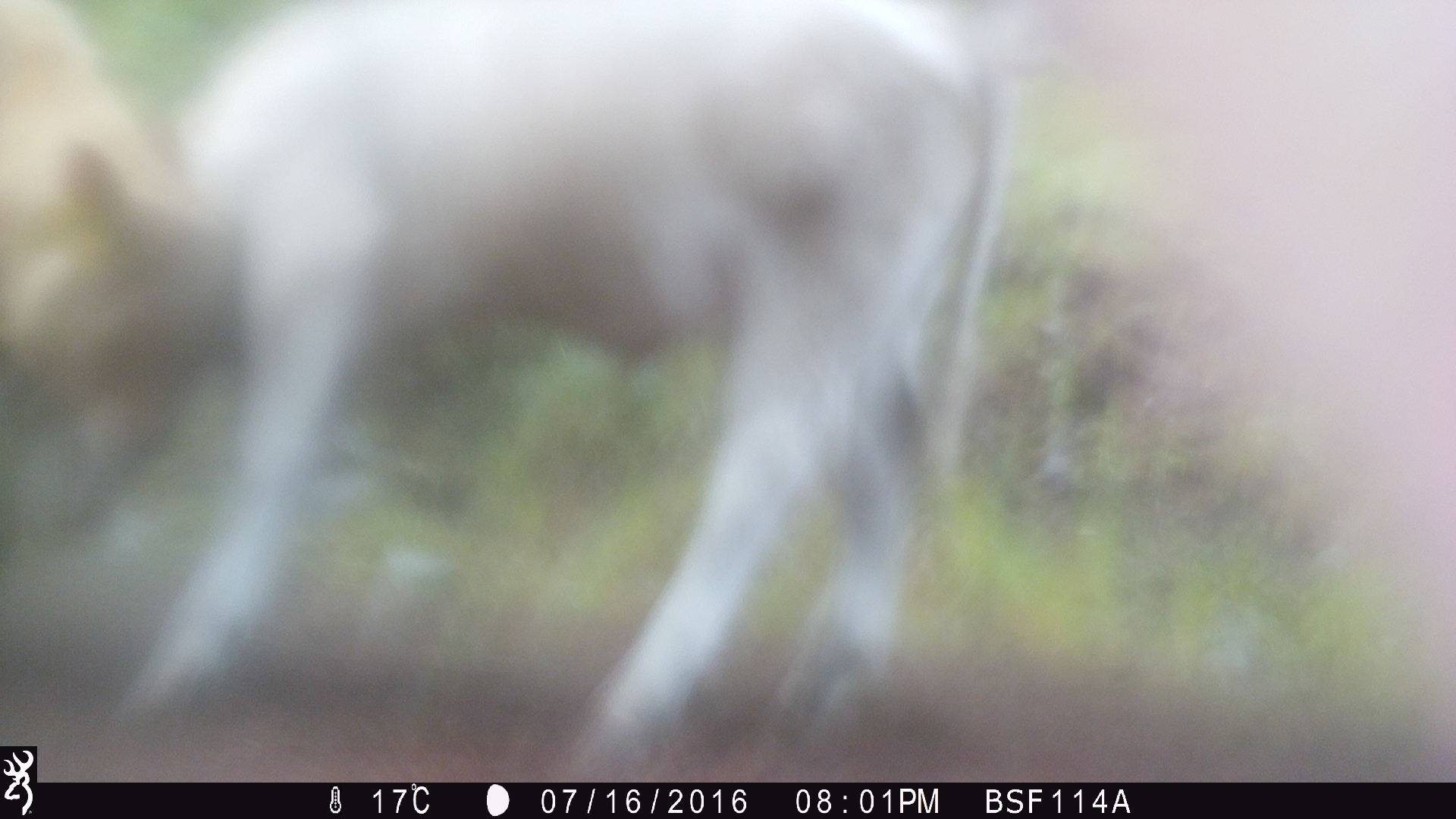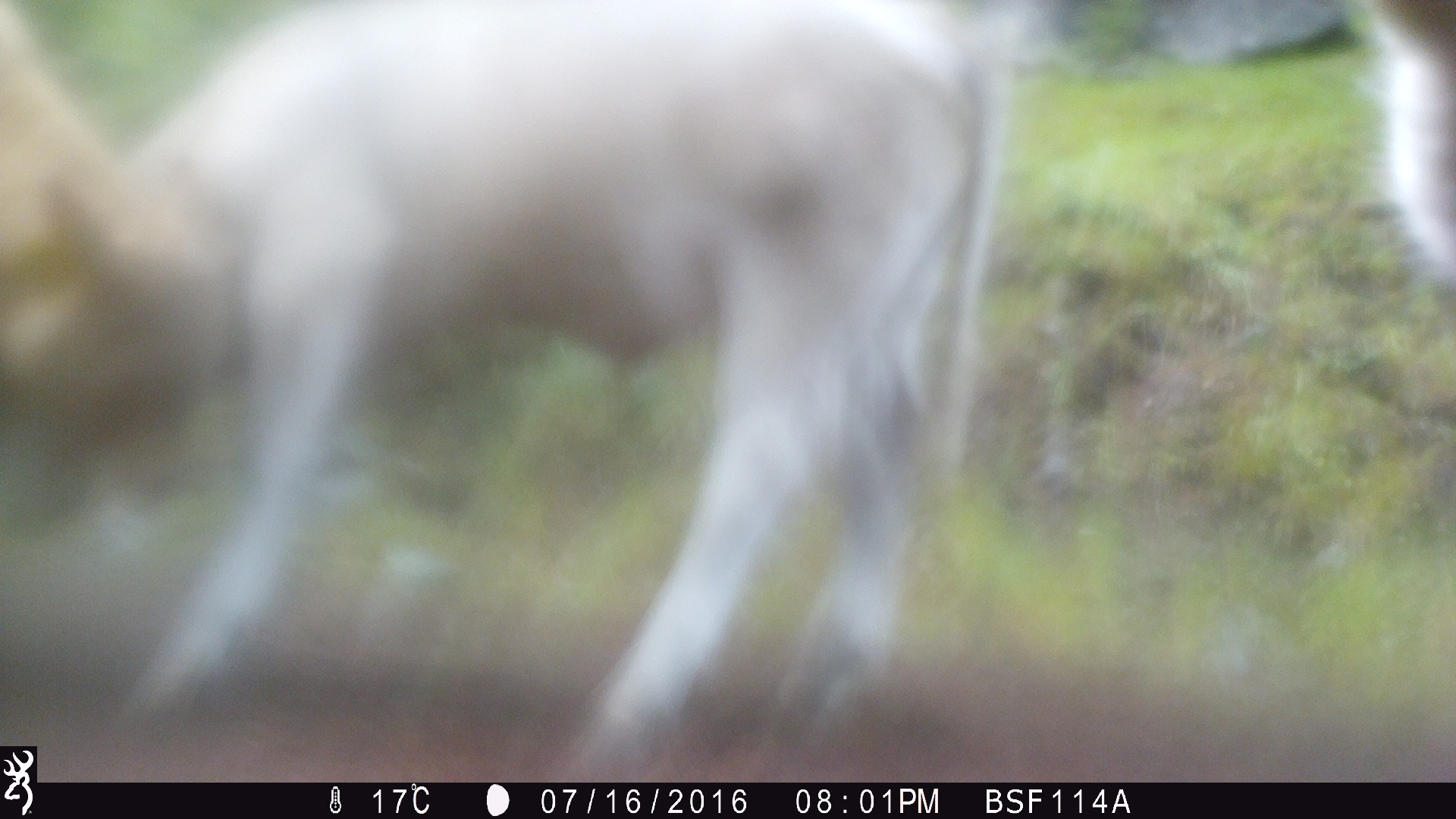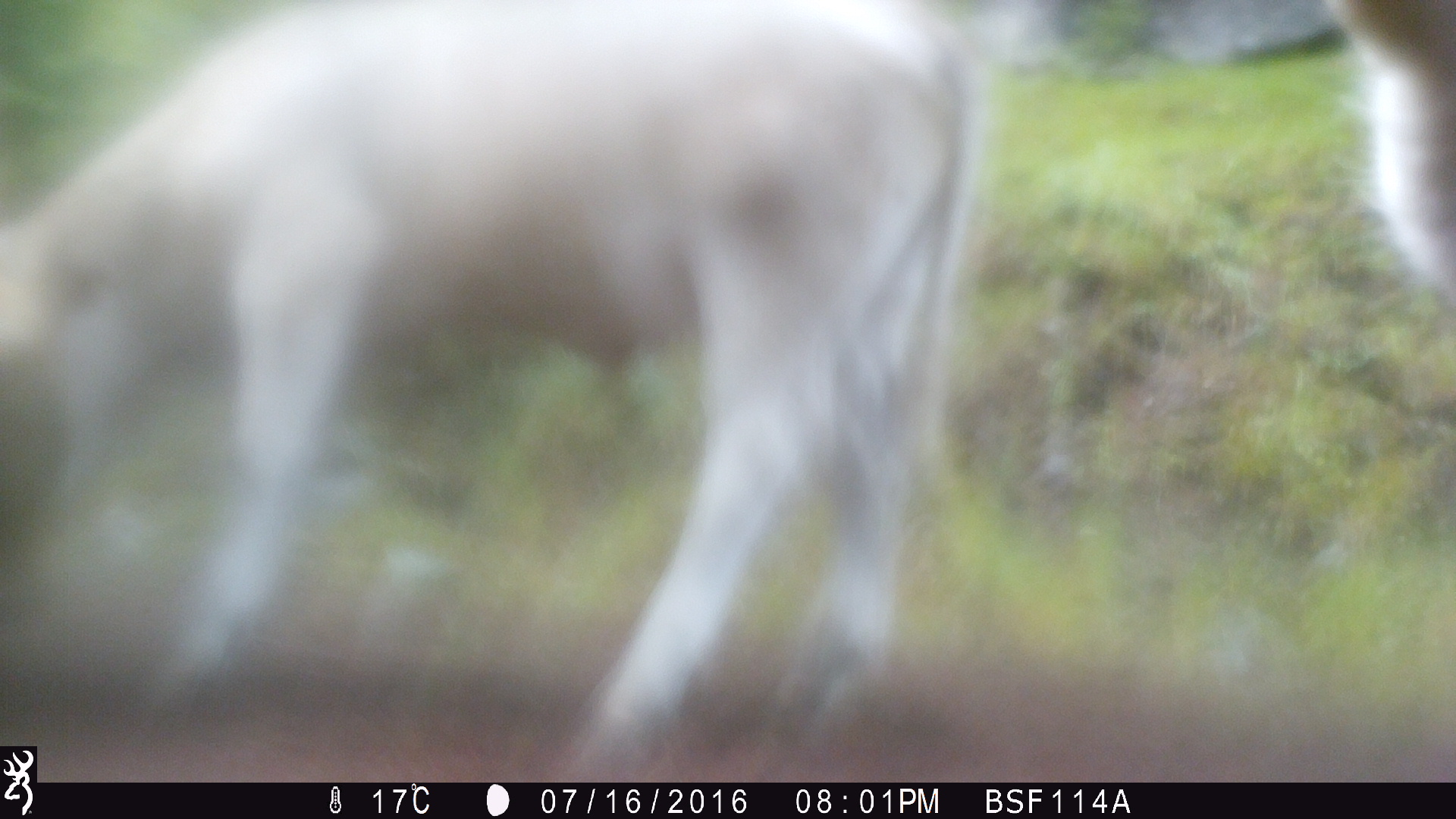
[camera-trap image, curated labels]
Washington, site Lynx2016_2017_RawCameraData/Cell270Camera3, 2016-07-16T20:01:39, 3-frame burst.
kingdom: Animalia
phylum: Chordata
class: Mammalia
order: Artiodactyla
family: Bovidae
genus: Bos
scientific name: Bos taurus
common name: domestic cattle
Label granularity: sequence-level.